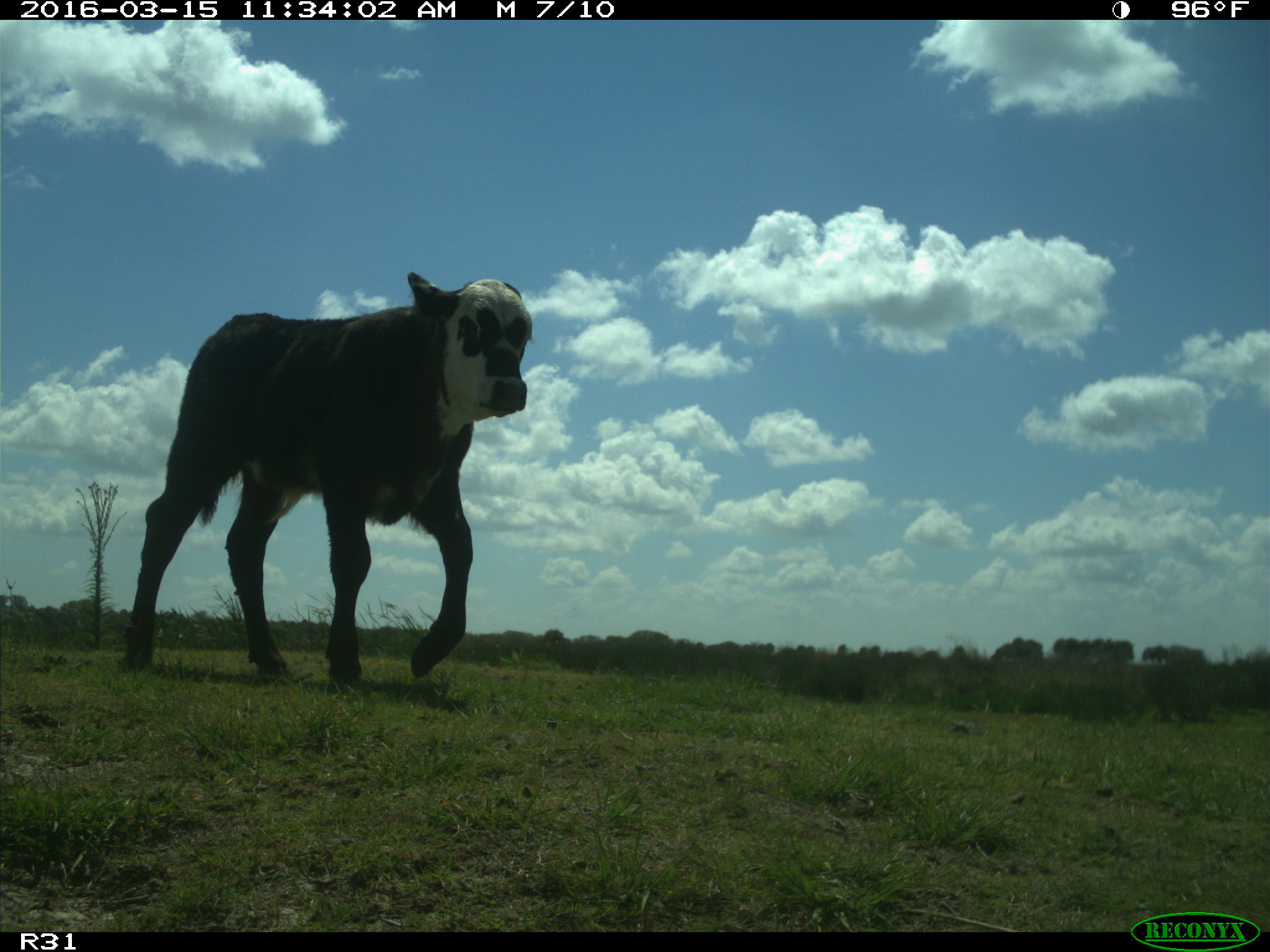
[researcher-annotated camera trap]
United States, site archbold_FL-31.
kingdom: Animalia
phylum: Chordata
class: Mammalia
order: Artiodactyla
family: Bovidae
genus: Bos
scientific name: Bos taurus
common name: domestic cow